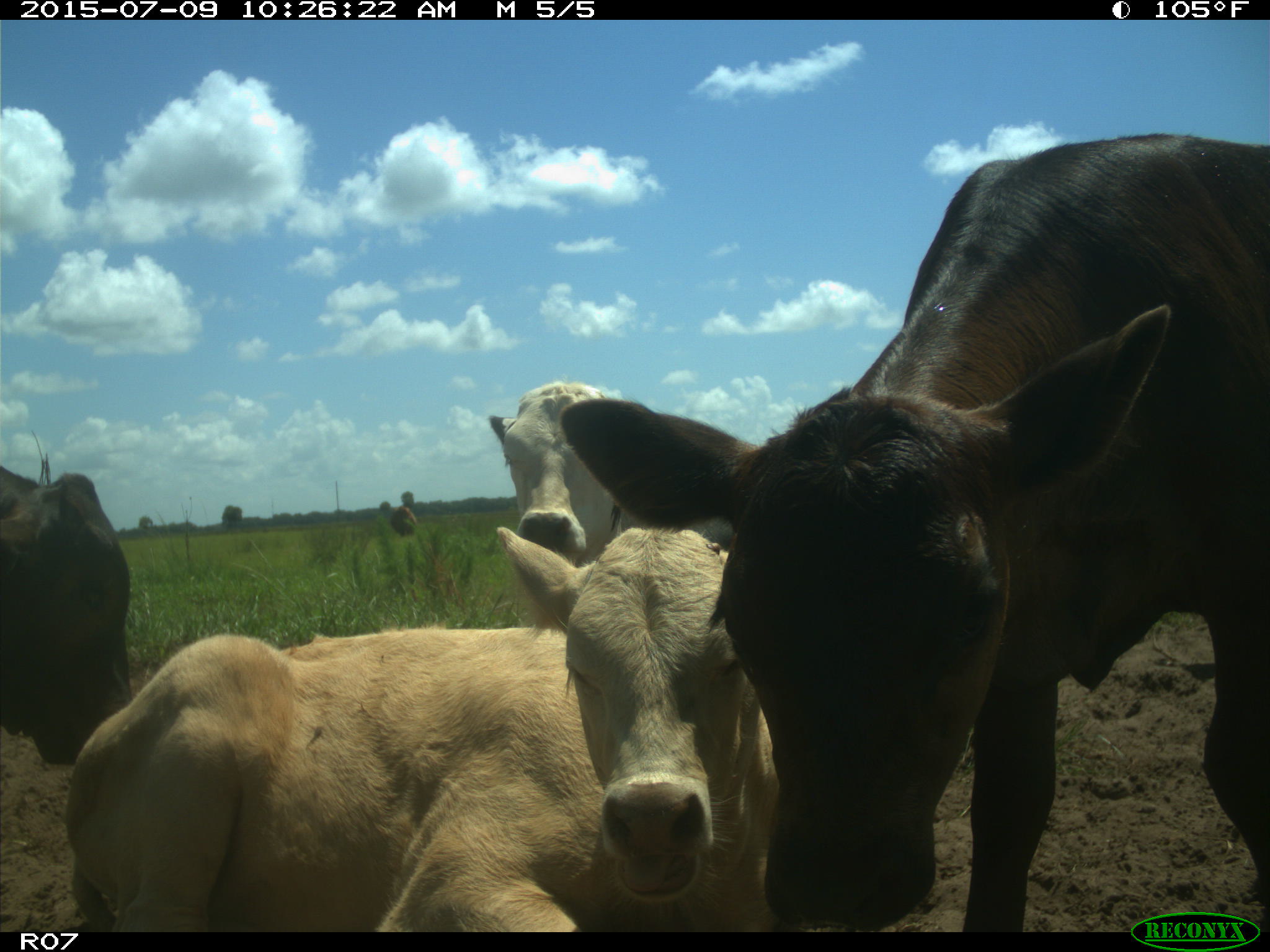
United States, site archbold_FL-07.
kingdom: Animalia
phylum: Chordata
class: Mammalia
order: Artiodactyla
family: Bovidae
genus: Bos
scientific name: Bos taurus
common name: domestic cow